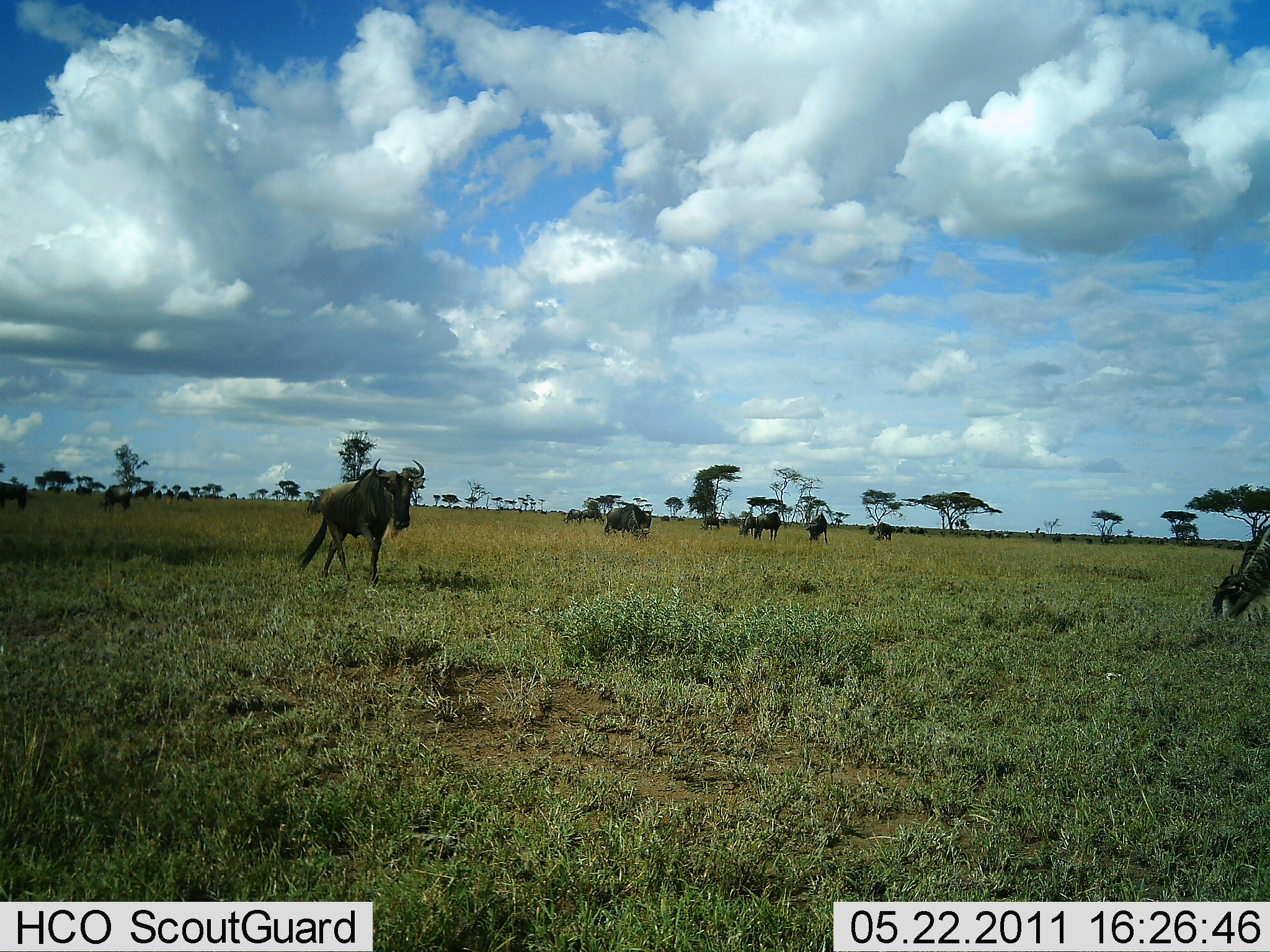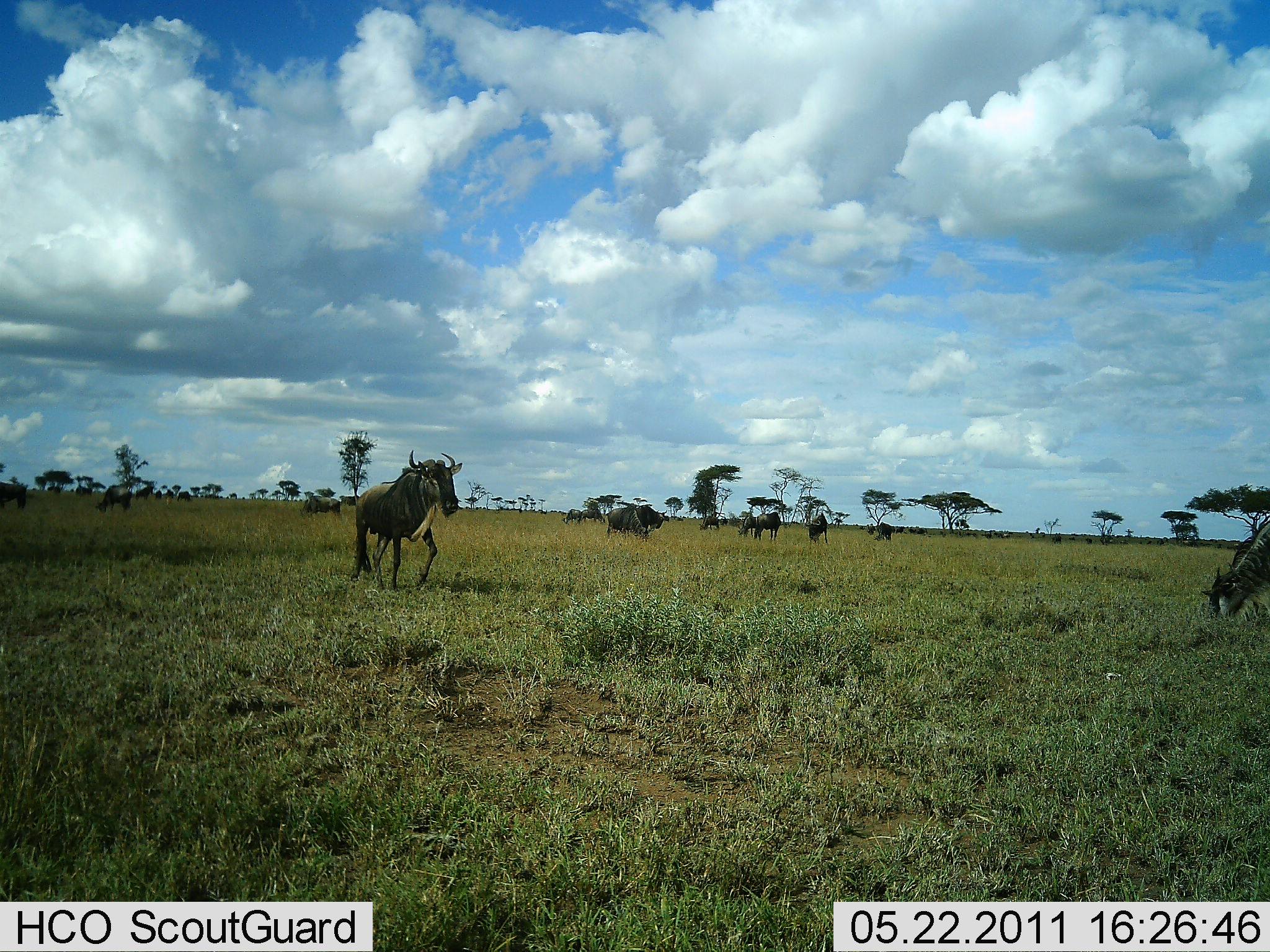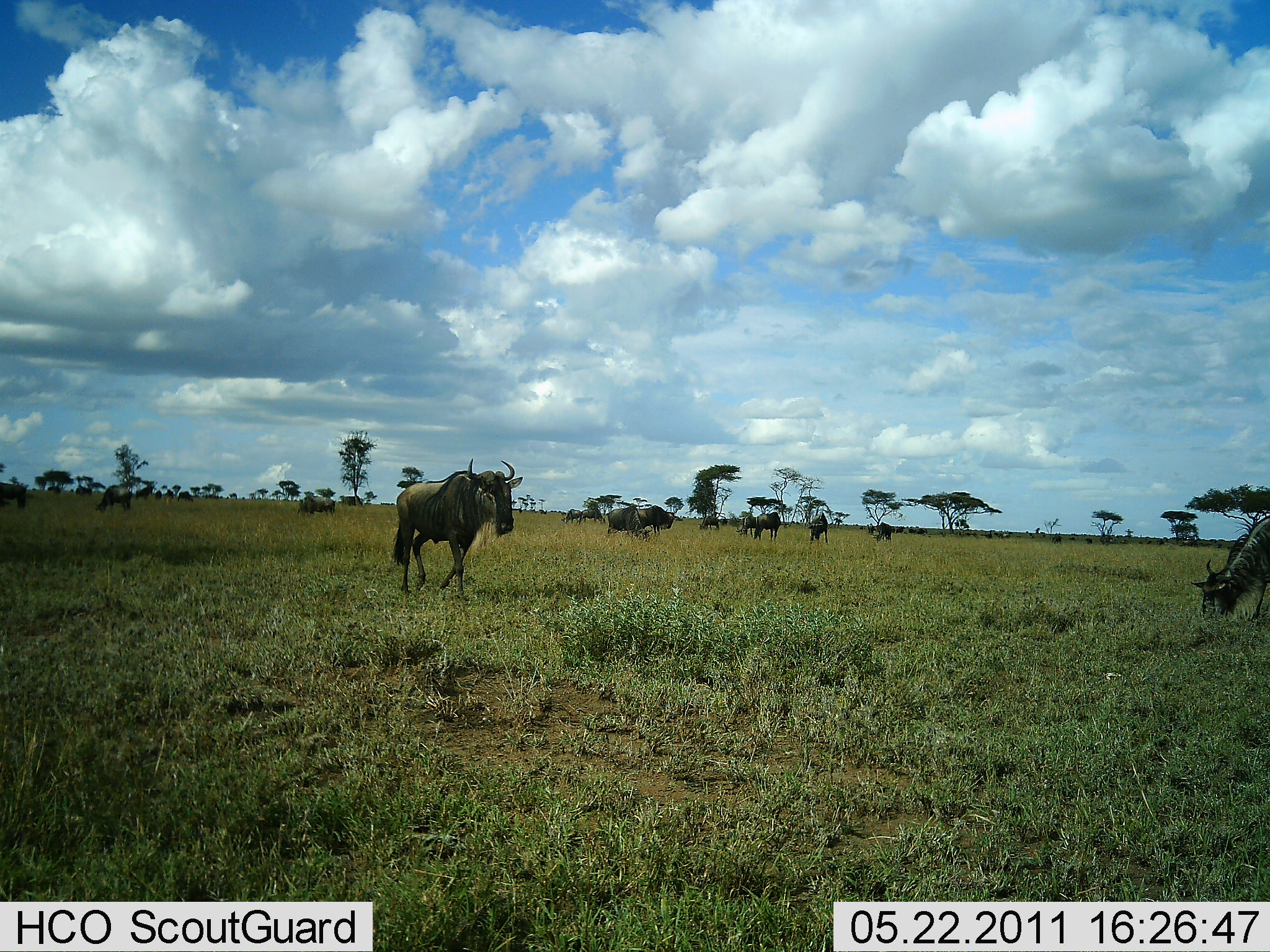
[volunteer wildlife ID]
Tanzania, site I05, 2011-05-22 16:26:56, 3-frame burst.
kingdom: Animalia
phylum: Chordata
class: Mammalia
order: Artiodactyla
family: Bovidae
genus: Connochaetes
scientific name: Connochaetes taurinus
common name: blue wildebeest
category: wildebeest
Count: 11-50.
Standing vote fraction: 44%.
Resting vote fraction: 0%.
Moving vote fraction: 75%.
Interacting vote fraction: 0%.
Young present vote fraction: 0%.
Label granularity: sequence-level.